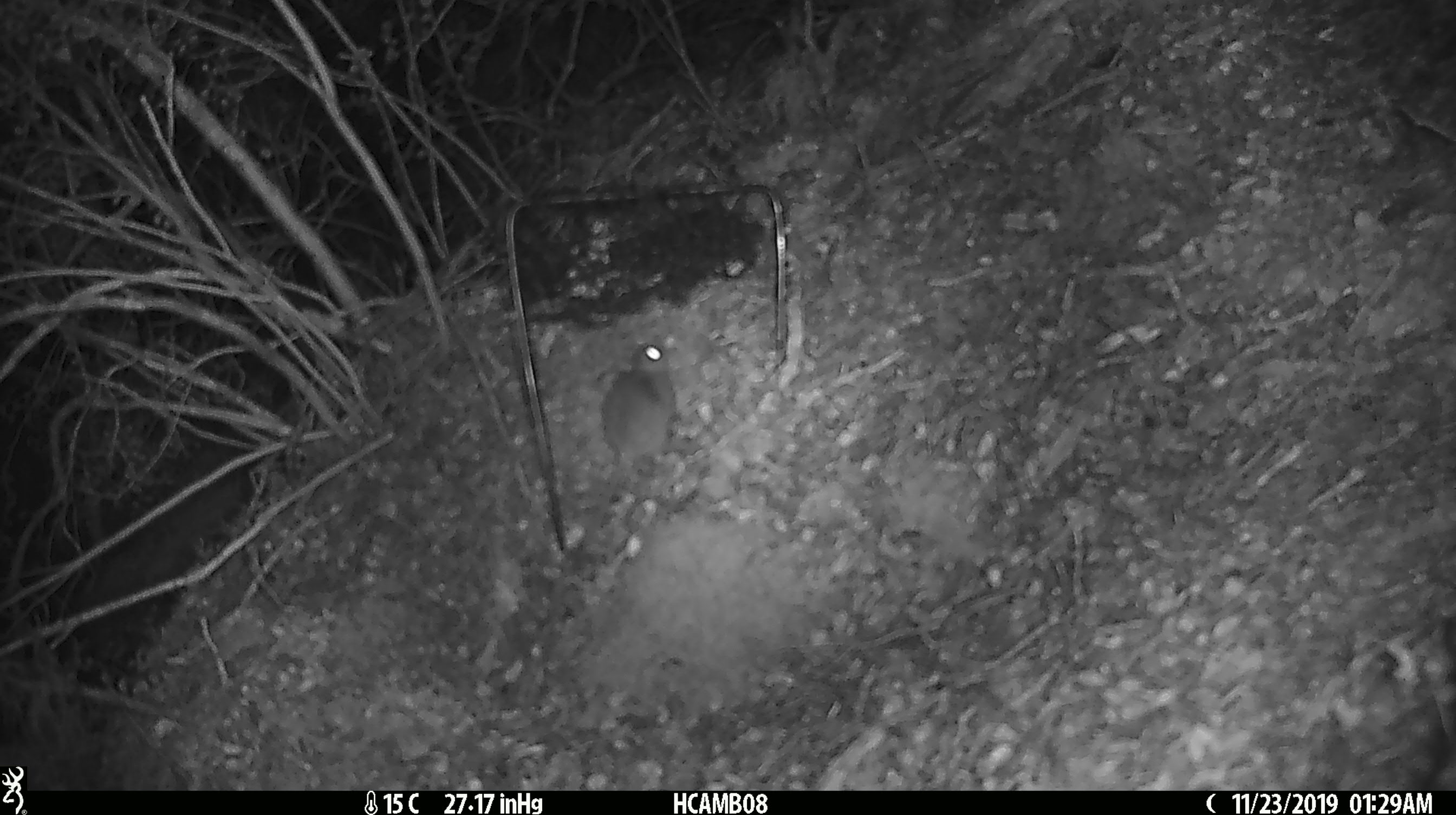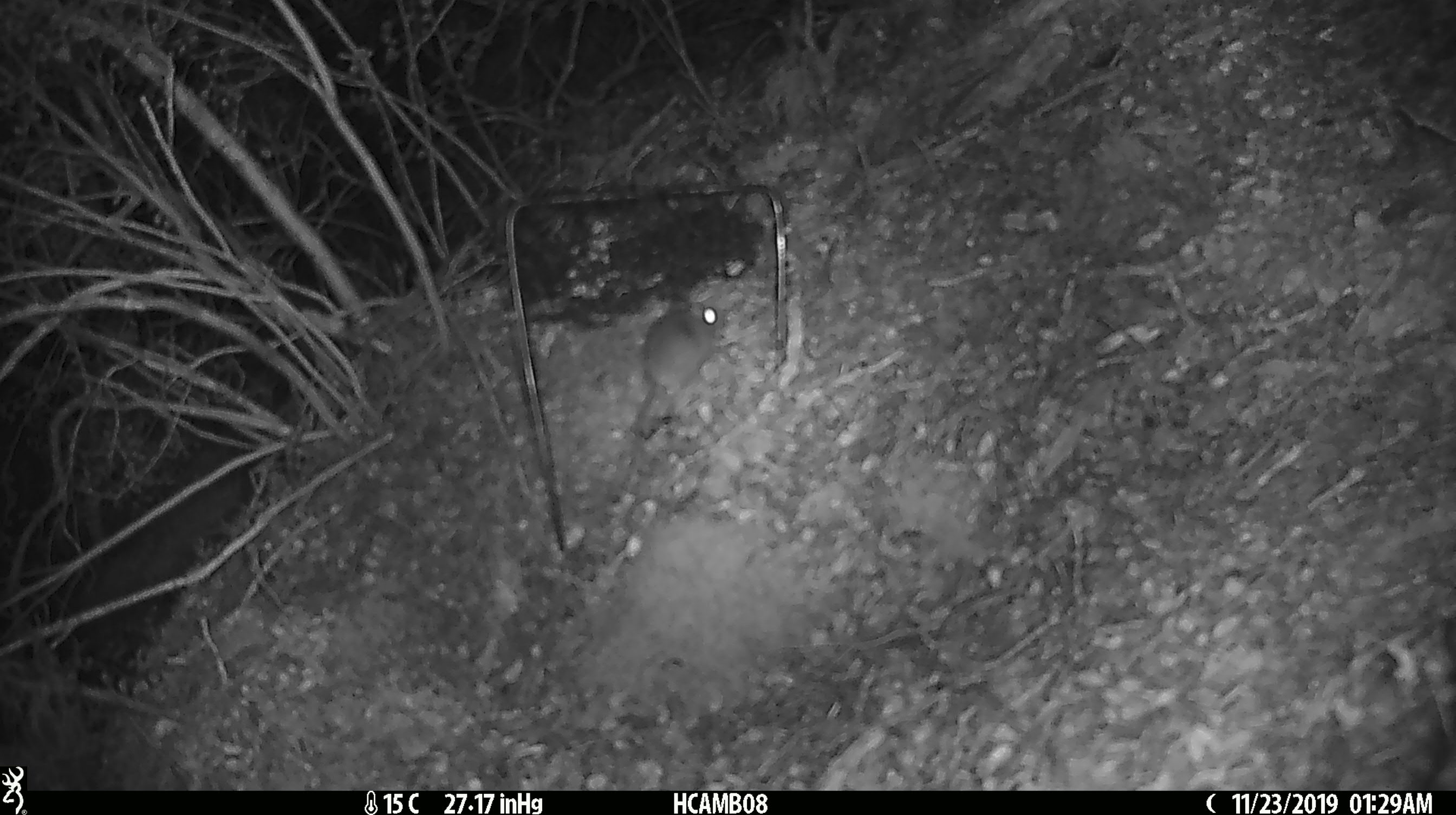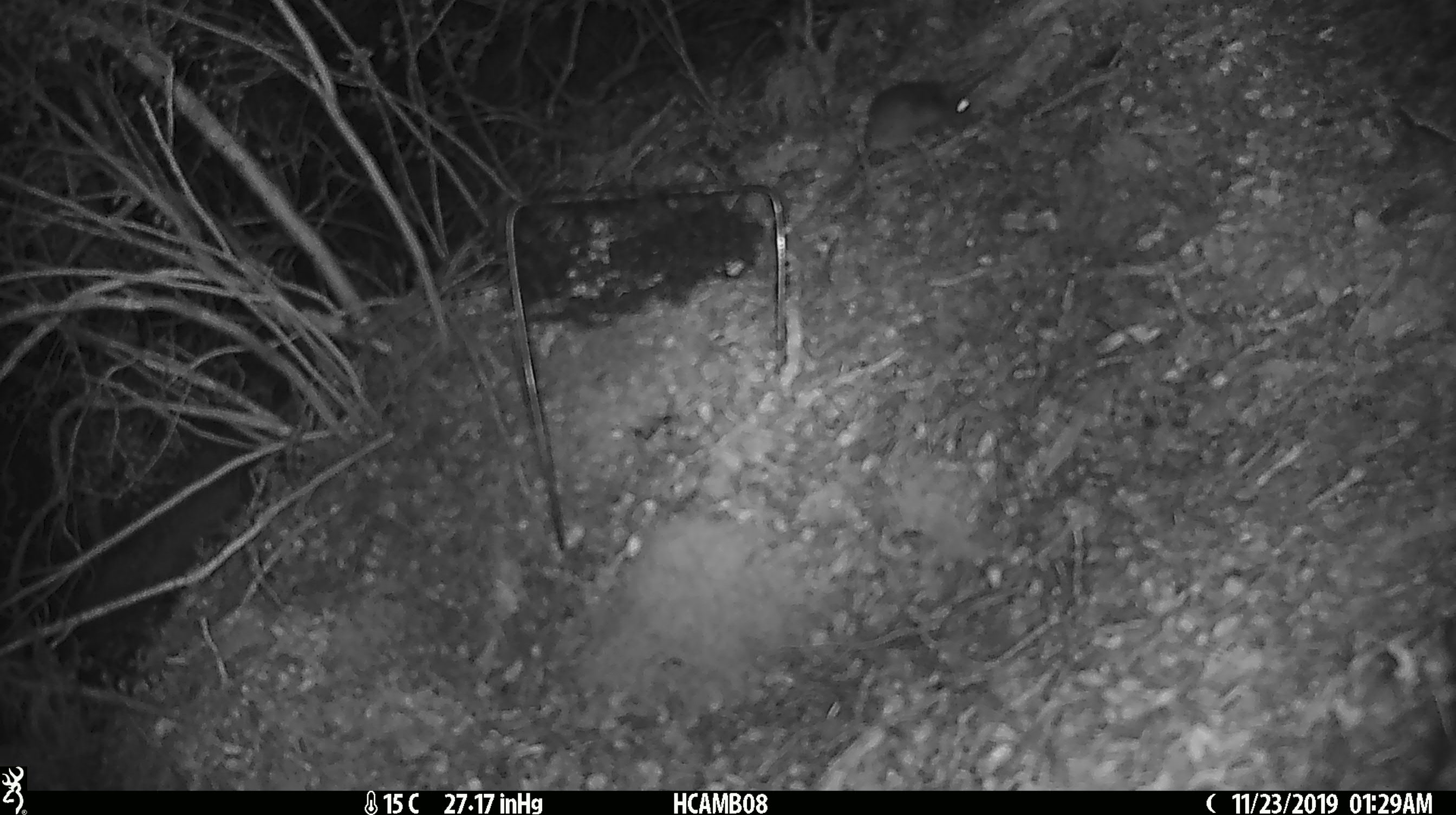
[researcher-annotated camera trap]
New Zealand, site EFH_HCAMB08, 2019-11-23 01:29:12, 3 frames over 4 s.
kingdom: Animalia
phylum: Chordata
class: Mammalia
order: Rodentia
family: Muridae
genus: Mus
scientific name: Mus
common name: mouse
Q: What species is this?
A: Mouse (Mus).